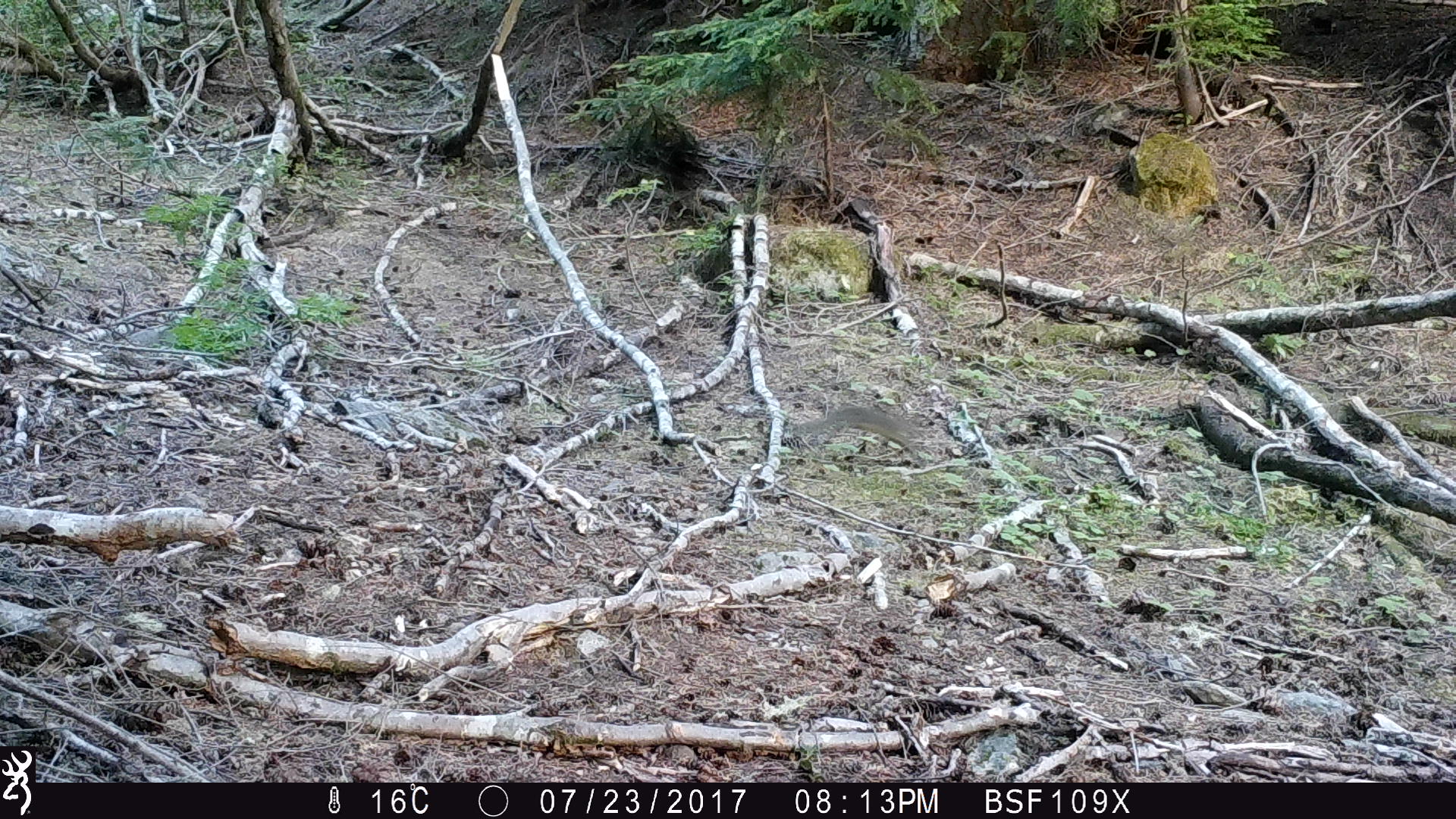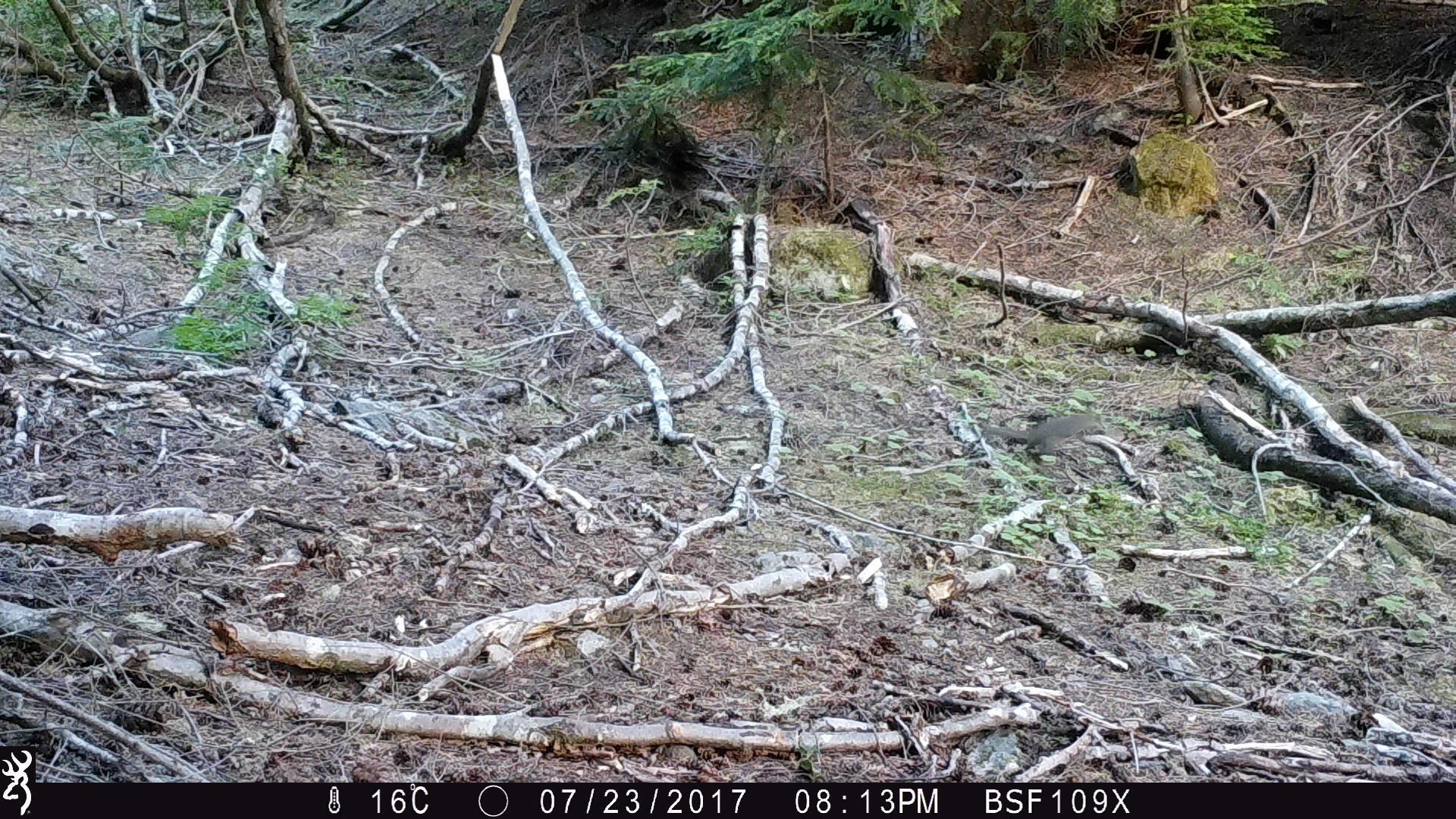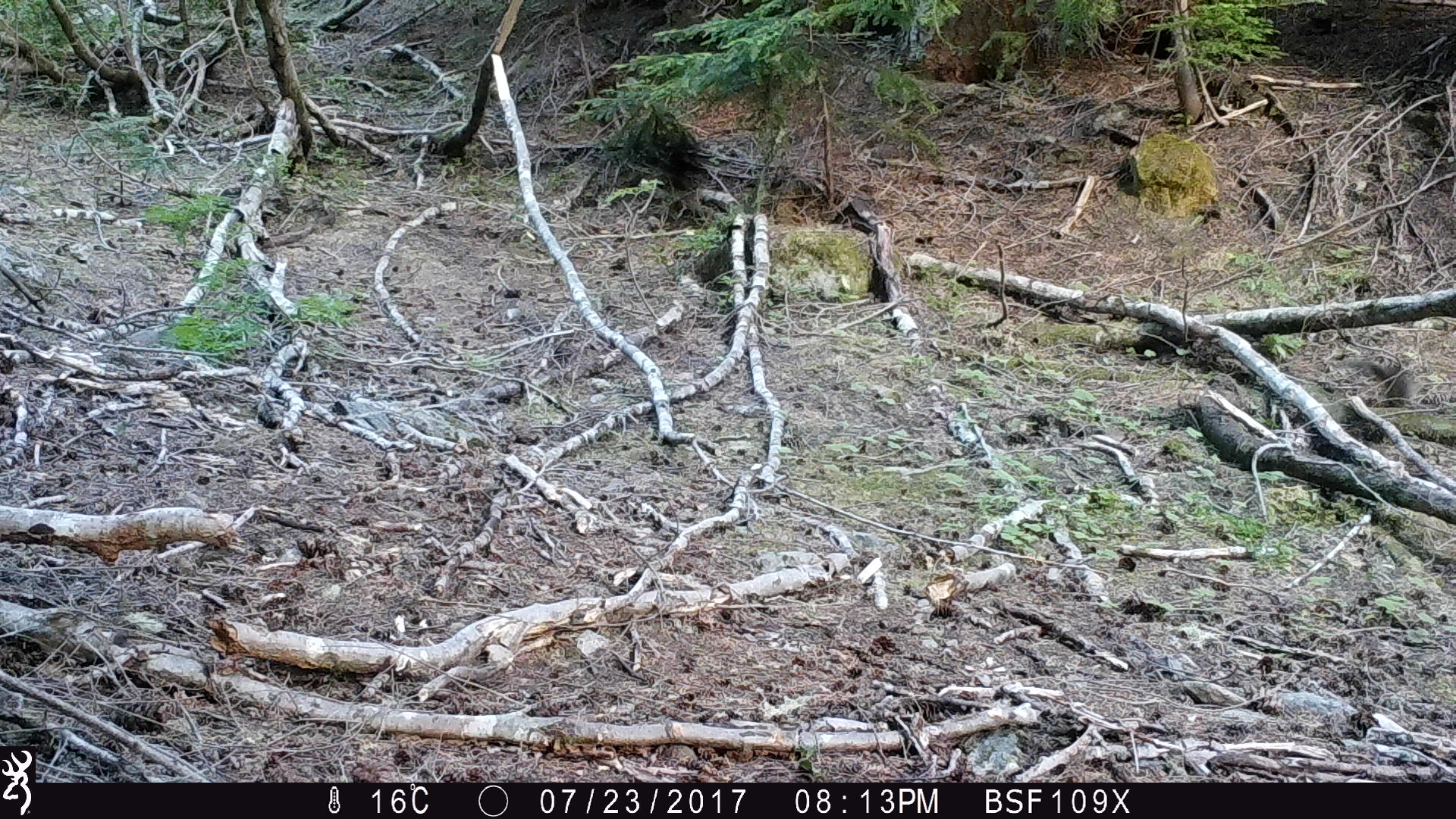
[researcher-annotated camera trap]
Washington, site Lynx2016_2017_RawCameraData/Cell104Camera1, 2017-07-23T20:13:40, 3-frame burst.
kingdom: Animalia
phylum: Chordata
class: Mammalia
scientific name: Mammalia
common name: small mammal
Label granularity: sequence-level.